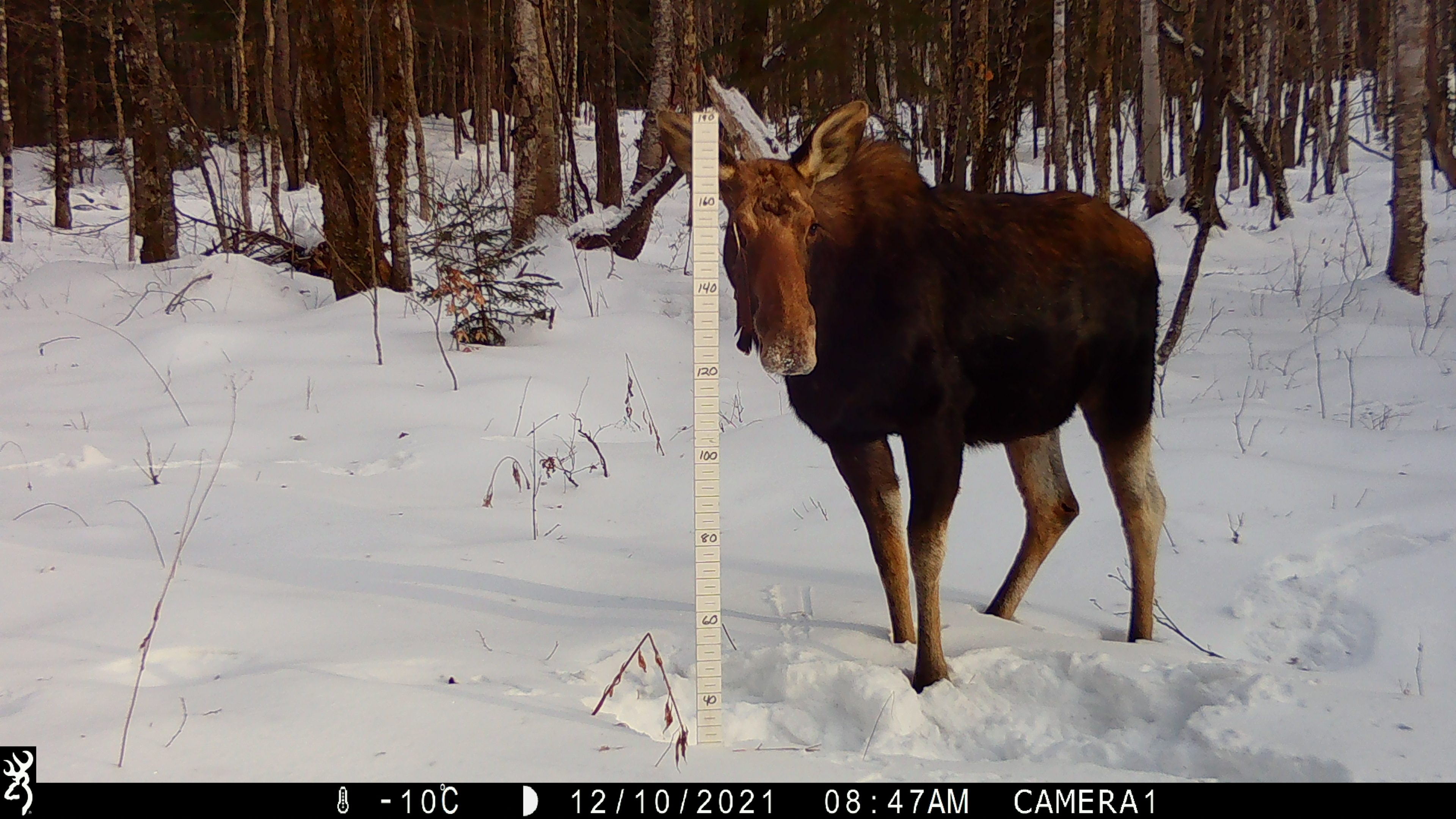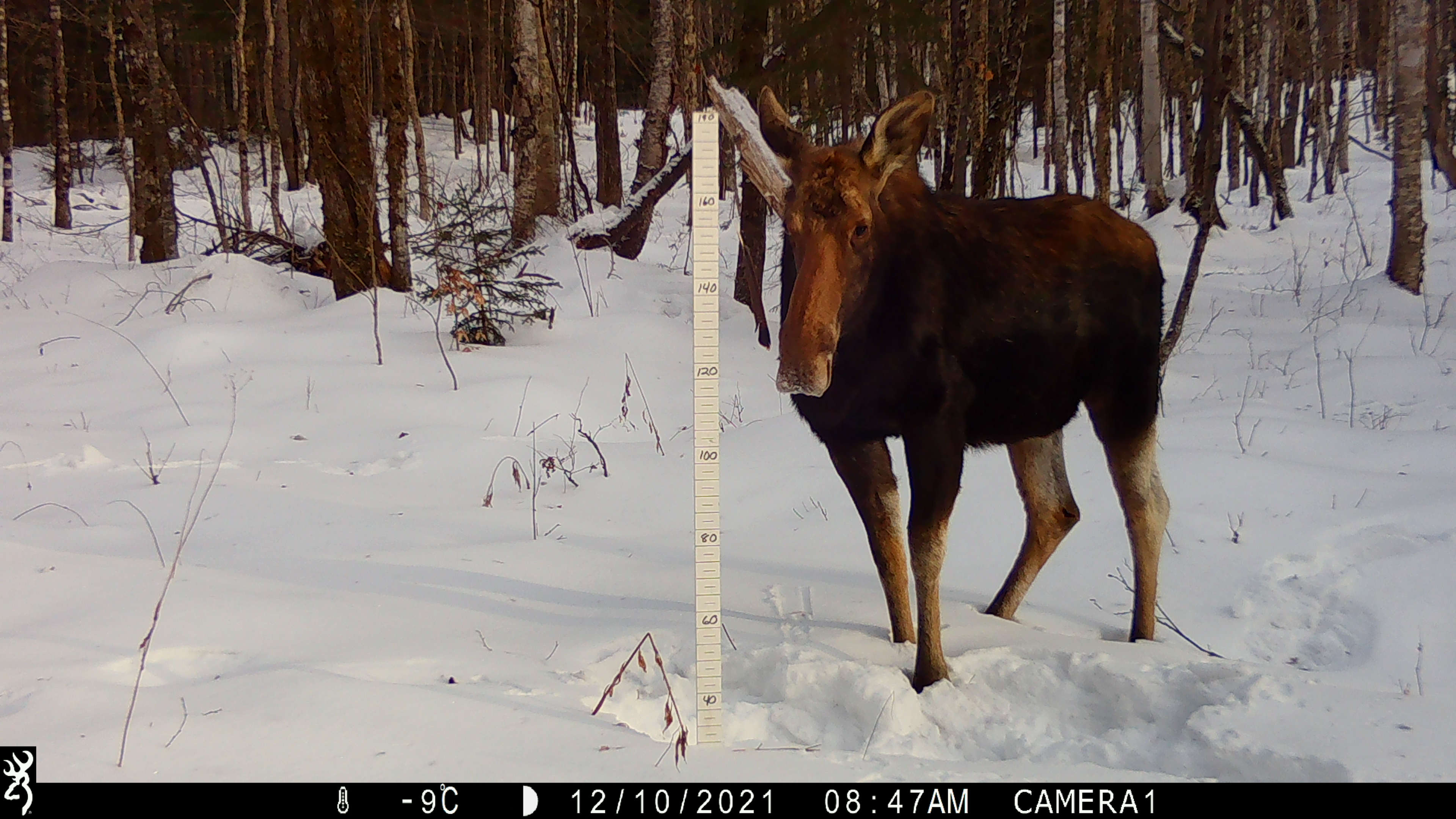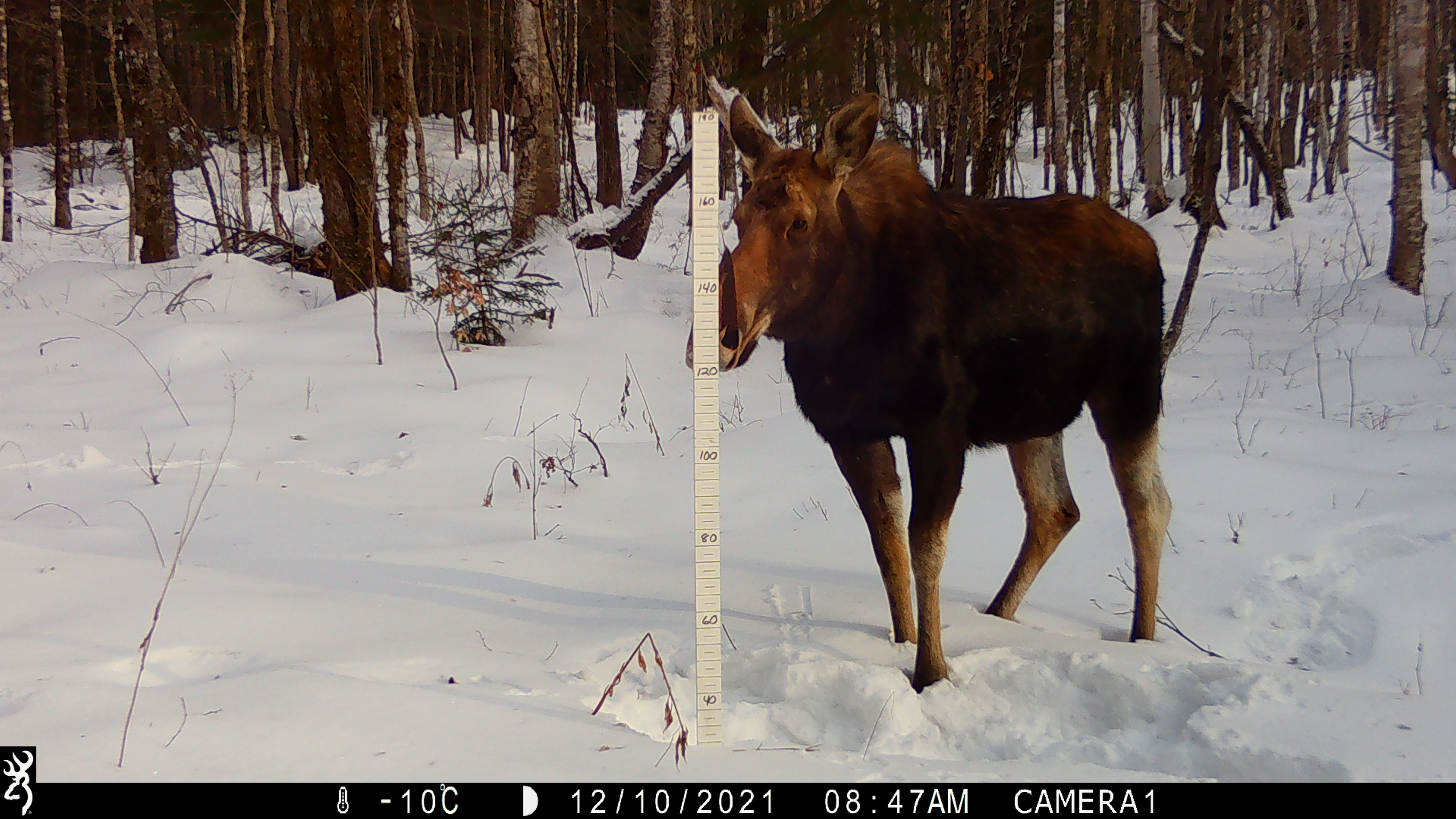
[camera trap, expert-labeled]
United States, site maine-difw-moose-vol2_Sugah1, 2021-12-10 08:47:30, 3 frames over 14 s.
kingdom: Animalia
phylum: Chordata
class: Mammalia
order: Artiodactyla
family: Cervidae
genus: Alces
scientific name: Alces alces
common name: moose